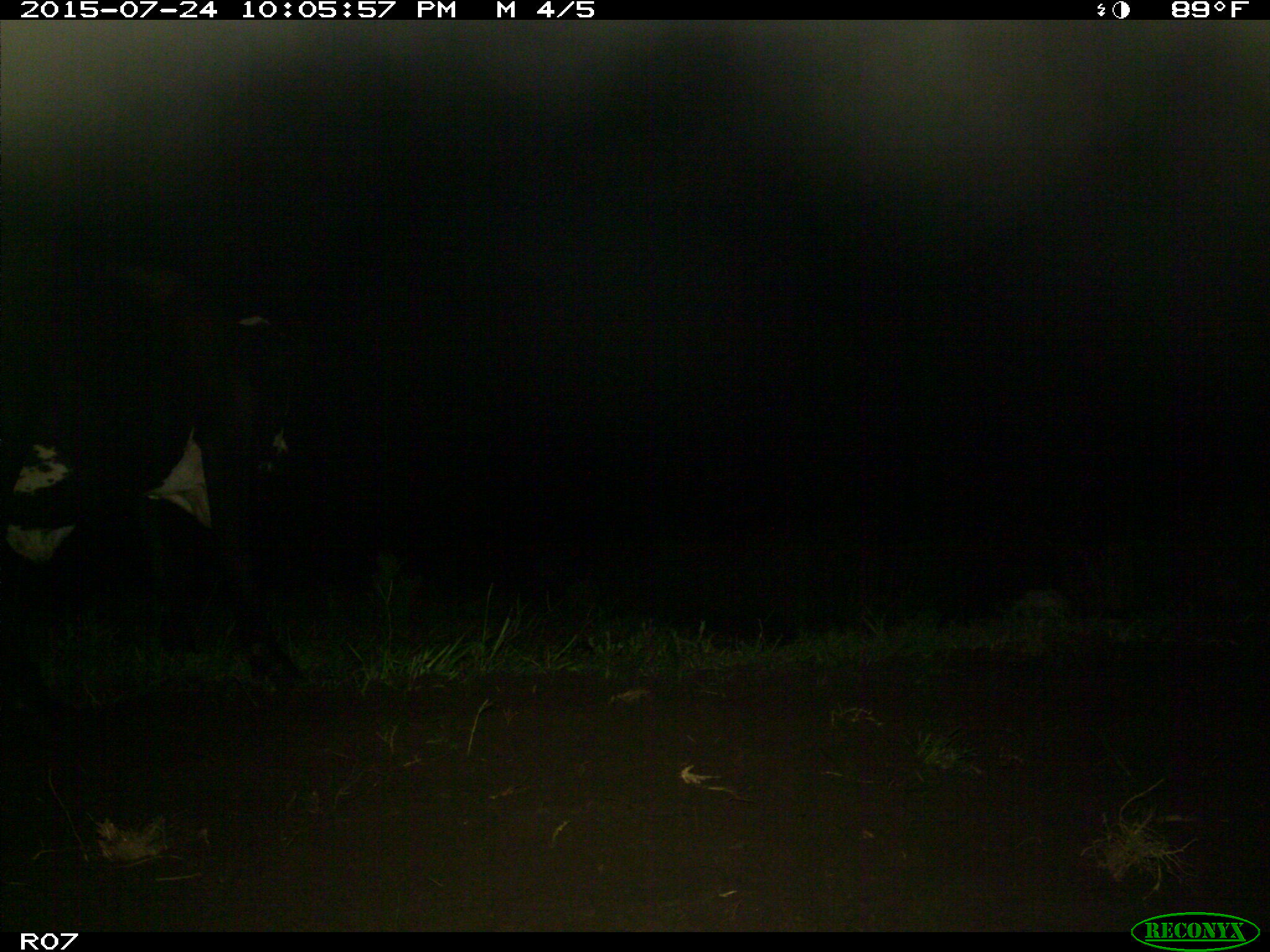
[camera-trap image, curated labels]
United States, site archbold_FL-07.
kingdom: Animalia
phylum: Chordata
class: Mammalia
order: Artiodactyla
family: Bovidae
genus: Bos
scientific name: Bos taurus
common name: domestic cow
Bos taurus (domestic cow).